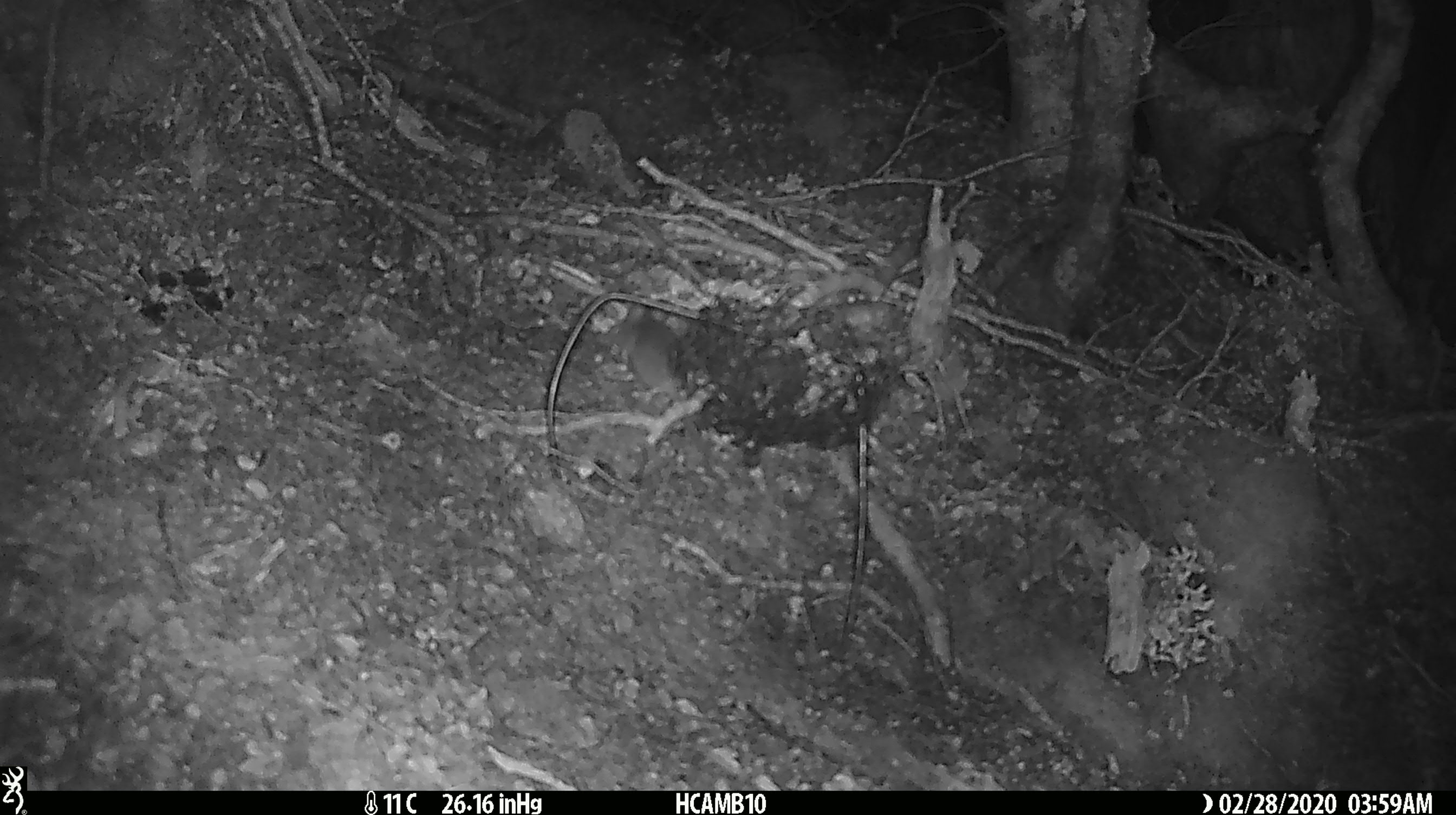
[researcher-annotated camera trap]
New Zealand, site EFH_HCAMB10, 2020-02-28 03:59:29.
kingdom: Animalia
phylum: Chordata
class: Mammalia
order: Rodentia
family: Muridae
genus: Mus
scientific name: Mus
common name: mouse